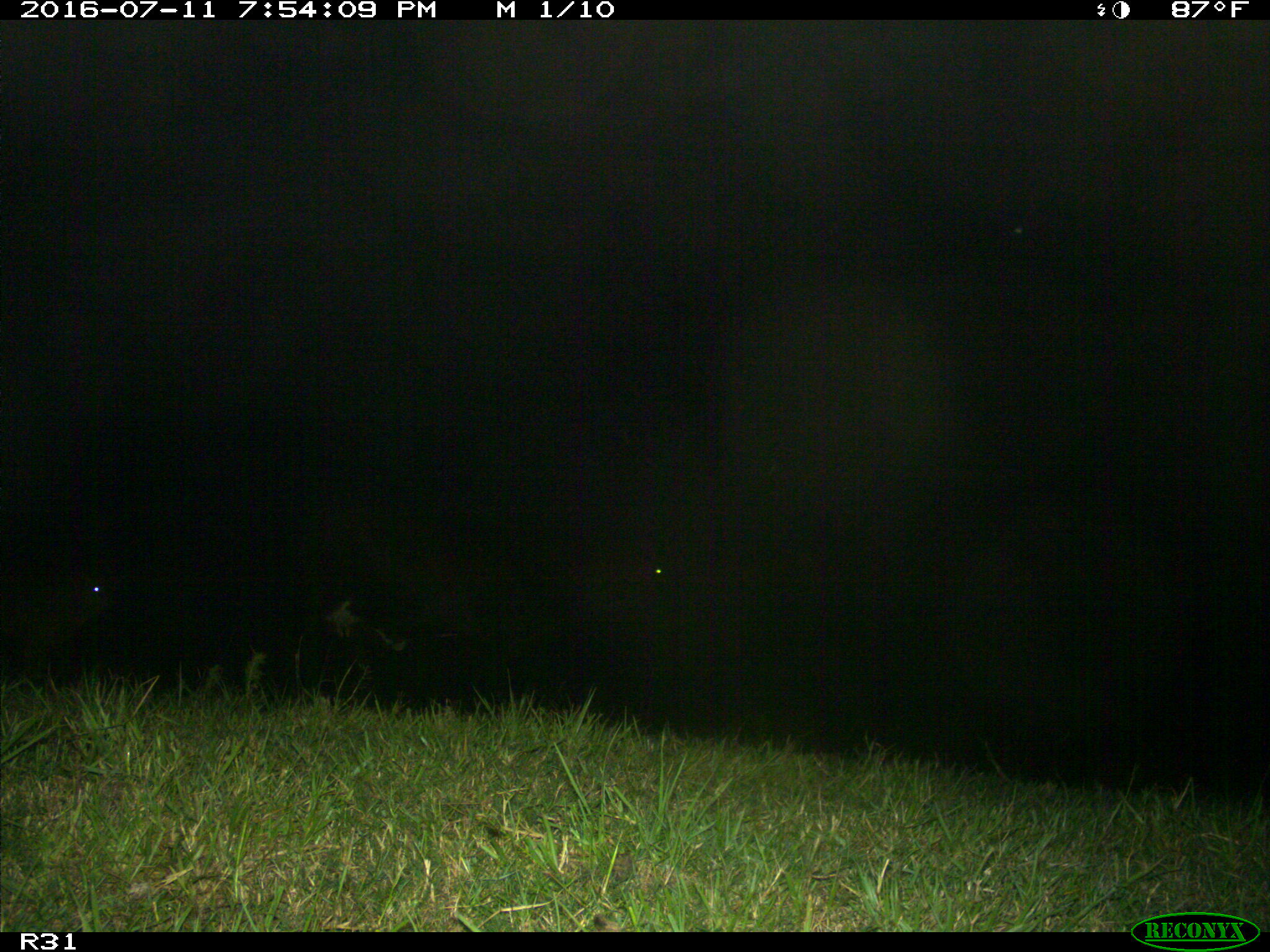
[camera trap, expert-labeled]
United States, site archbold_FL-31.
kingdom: Animalia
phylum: Chordata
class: Mammalia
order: Artiodactyla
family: Bovidae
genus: Bos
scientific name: Bos taurus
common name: domestic cow